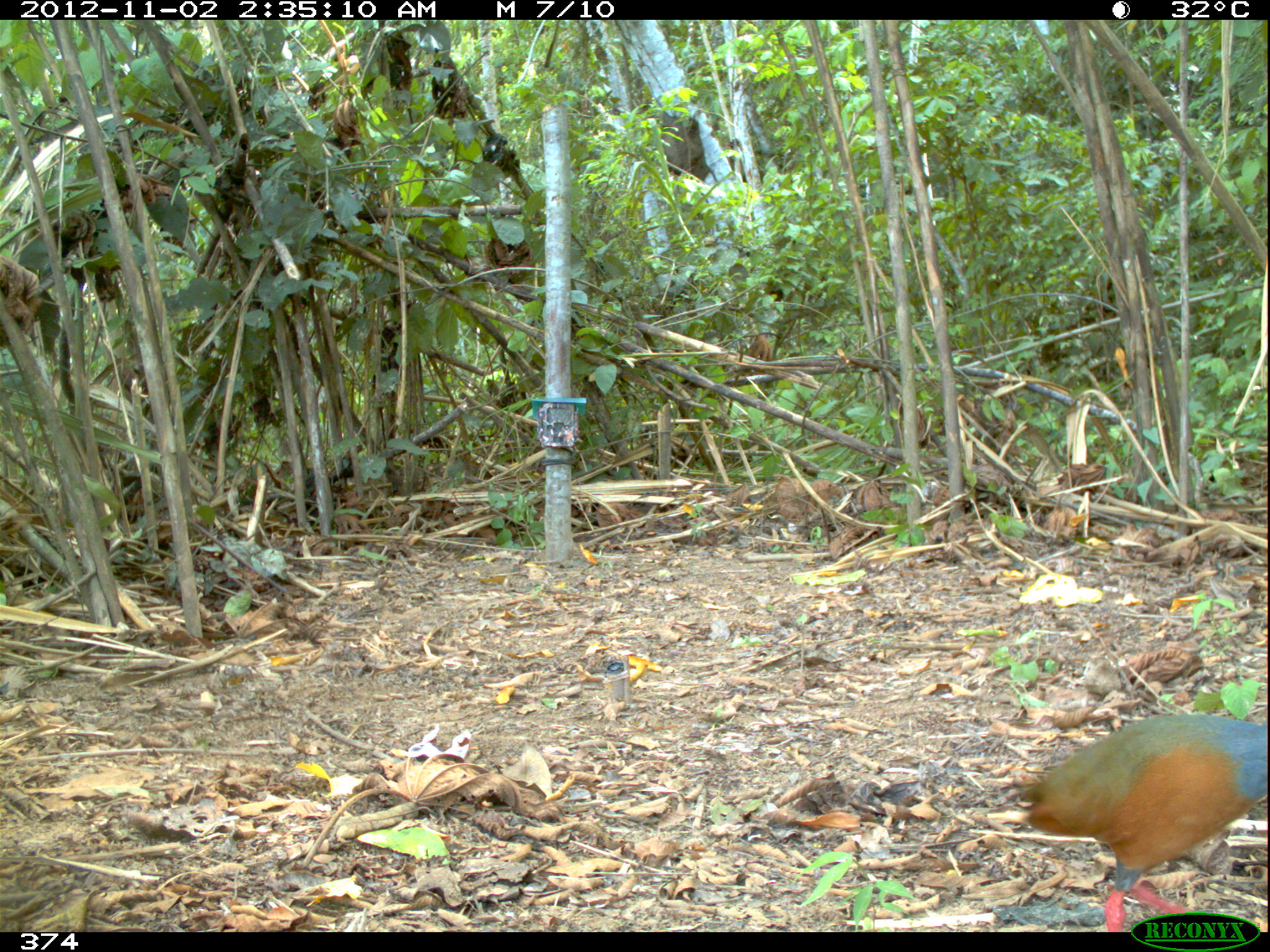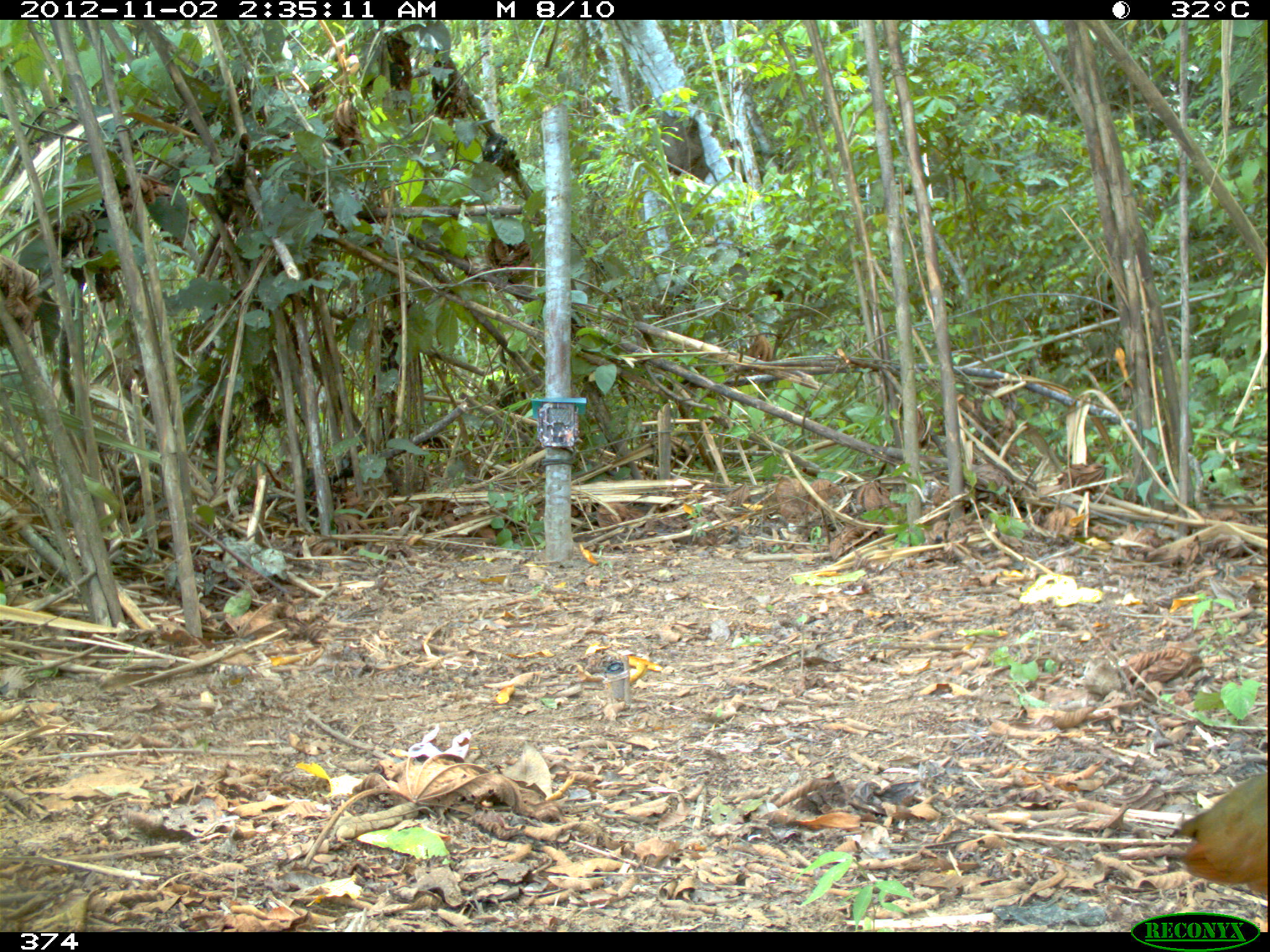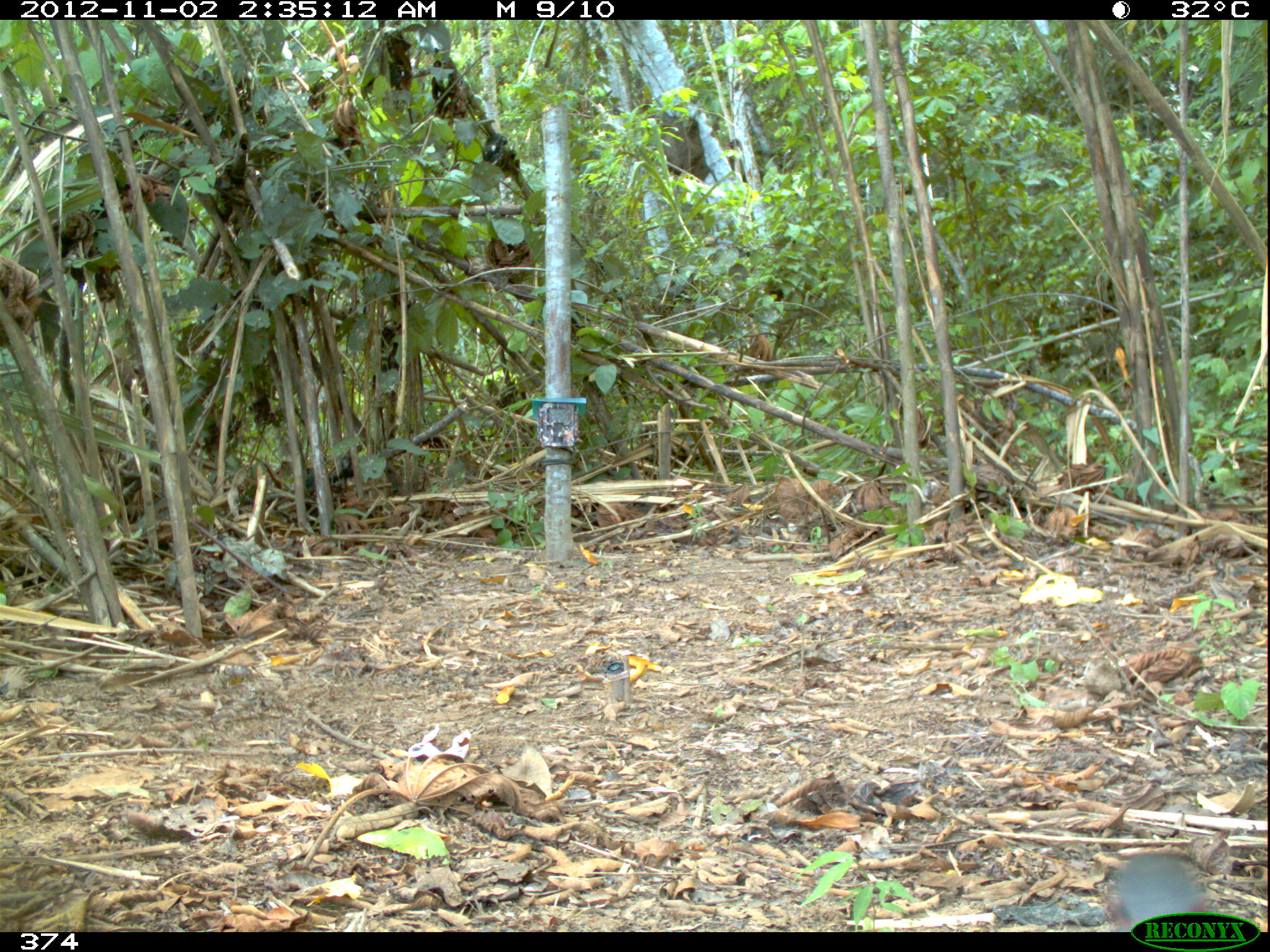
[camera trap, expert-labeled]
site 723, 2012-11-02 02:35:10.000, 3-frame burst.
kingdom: Animalia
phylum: Chordata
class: Aves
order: Gruiformes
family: Rallidae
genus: Aramides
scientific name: Aramides cajaneus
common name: gray-cowled wood-rail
Aramides cajaneus (gray-cowled wood-rail).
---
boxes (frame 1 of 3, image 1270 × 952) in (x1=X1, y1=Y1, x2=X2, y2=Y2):
aramides cajaneus: (x1=1011, y1=712, x2=1264, y2=932)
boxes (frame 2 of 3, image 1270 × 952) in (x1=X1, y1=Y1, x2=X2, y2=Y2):
aramides cajaneus: (x1=1179, y1=772, x2=1268, y2=894)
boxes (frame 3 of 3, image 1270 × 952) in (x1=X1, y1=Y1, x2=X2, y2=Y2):
aramides cajaneus: (x1=1110, y1=854, x2=1207, y2=932)